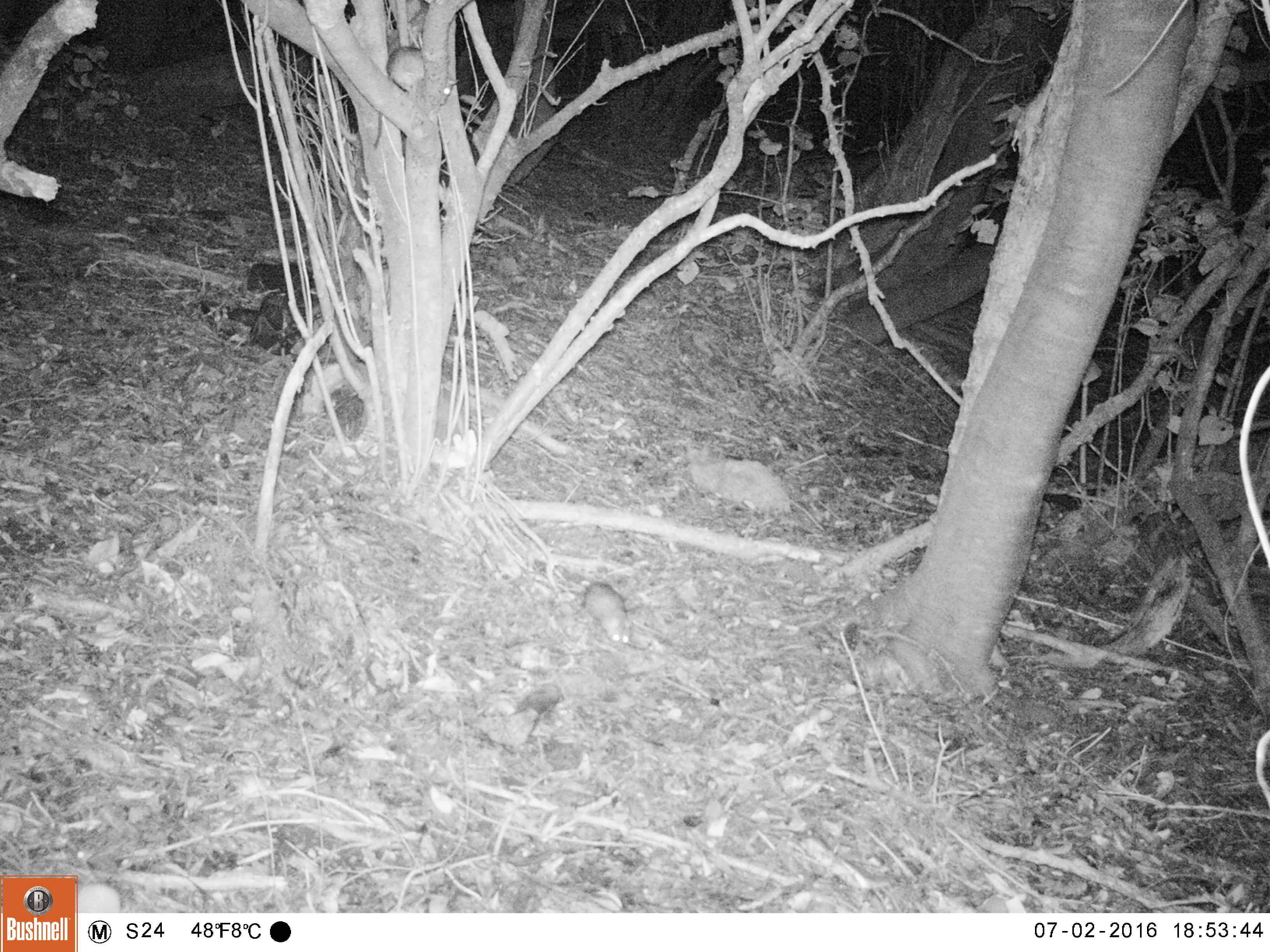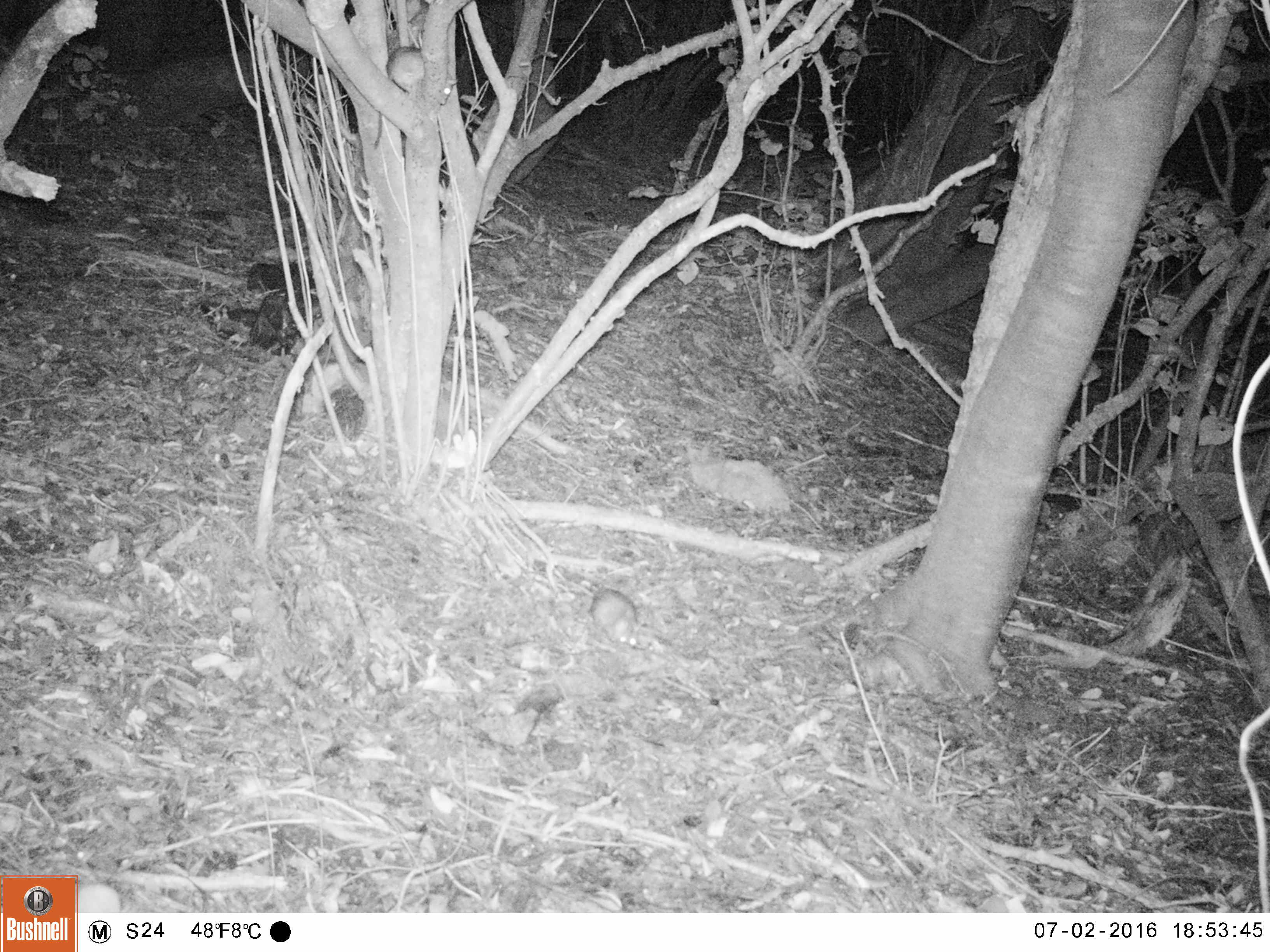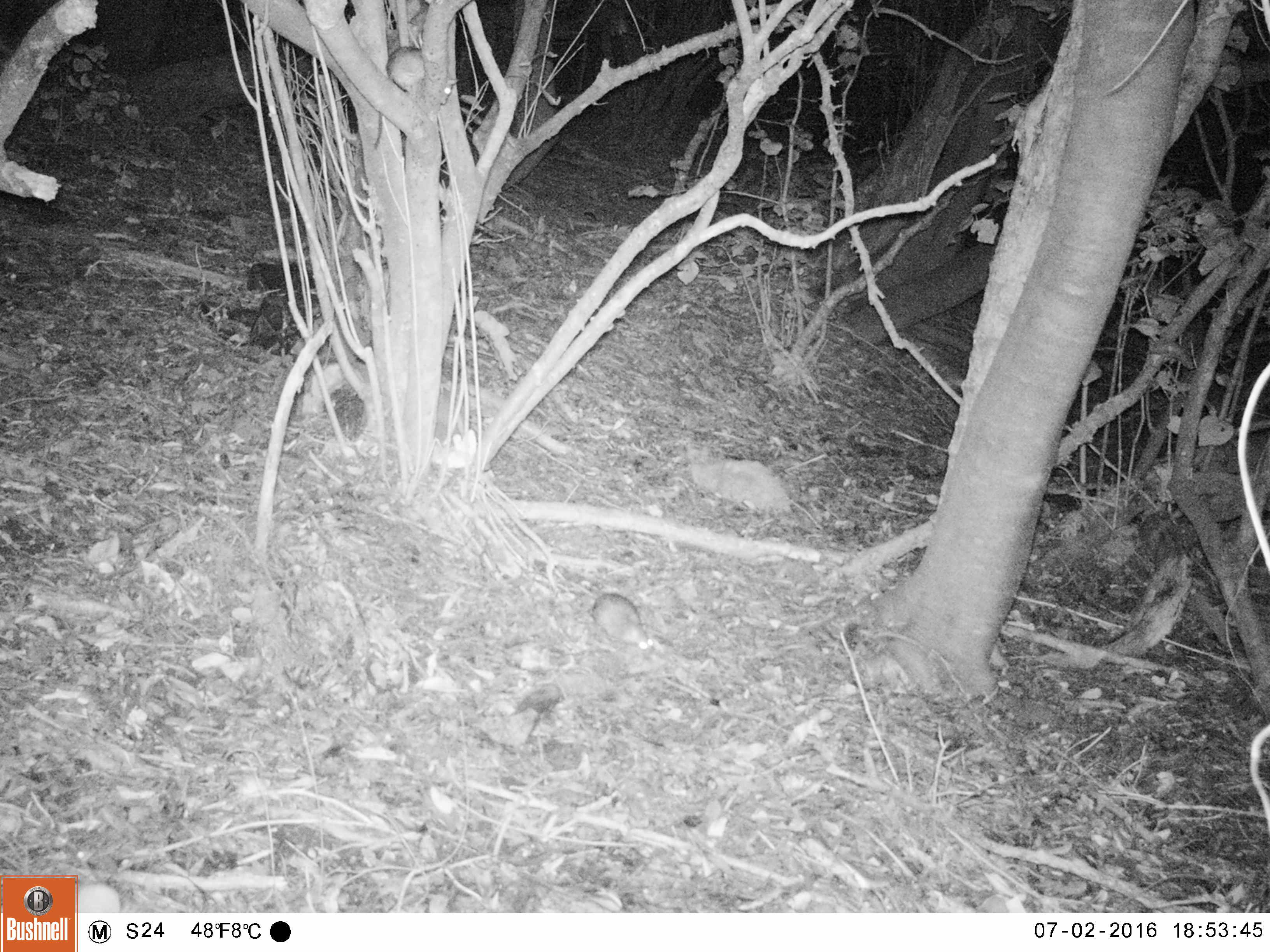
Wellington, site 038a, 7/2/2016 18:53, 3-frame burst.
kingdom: Animalia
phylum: Chordata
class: Mammalia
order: Rodentia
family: Muridae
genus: Rattus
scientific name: Rattus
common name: rat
Rat (Rattus).